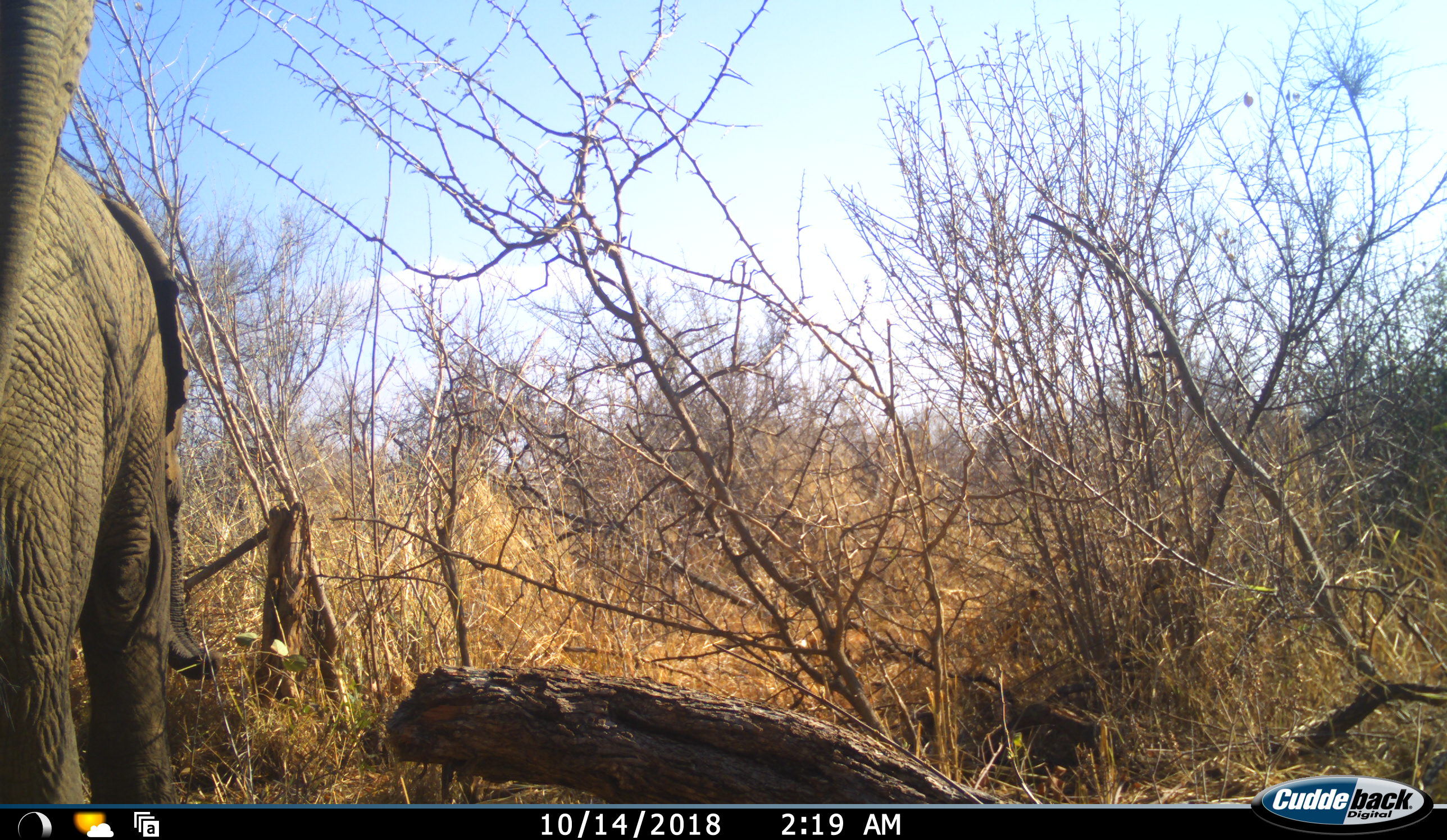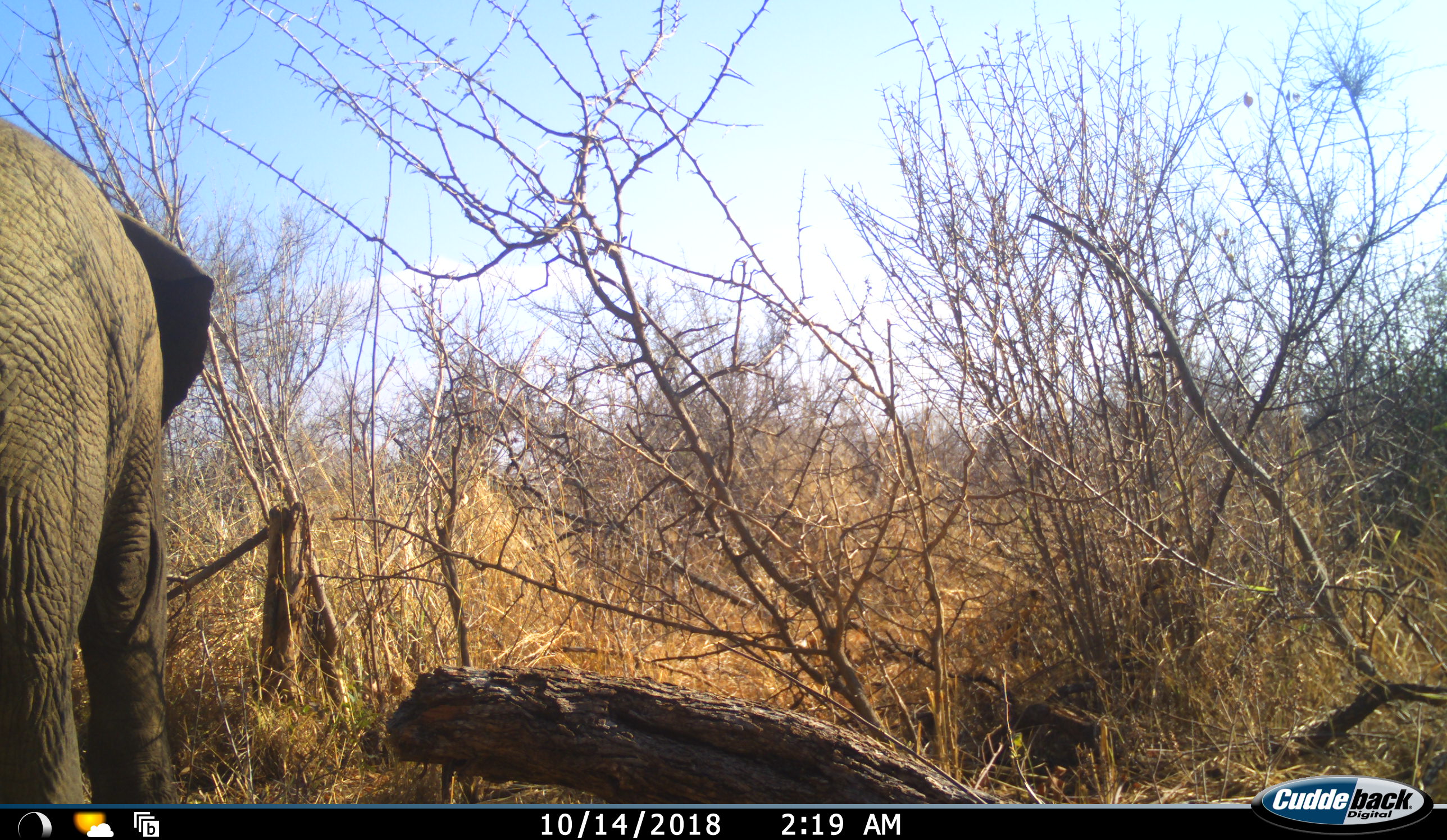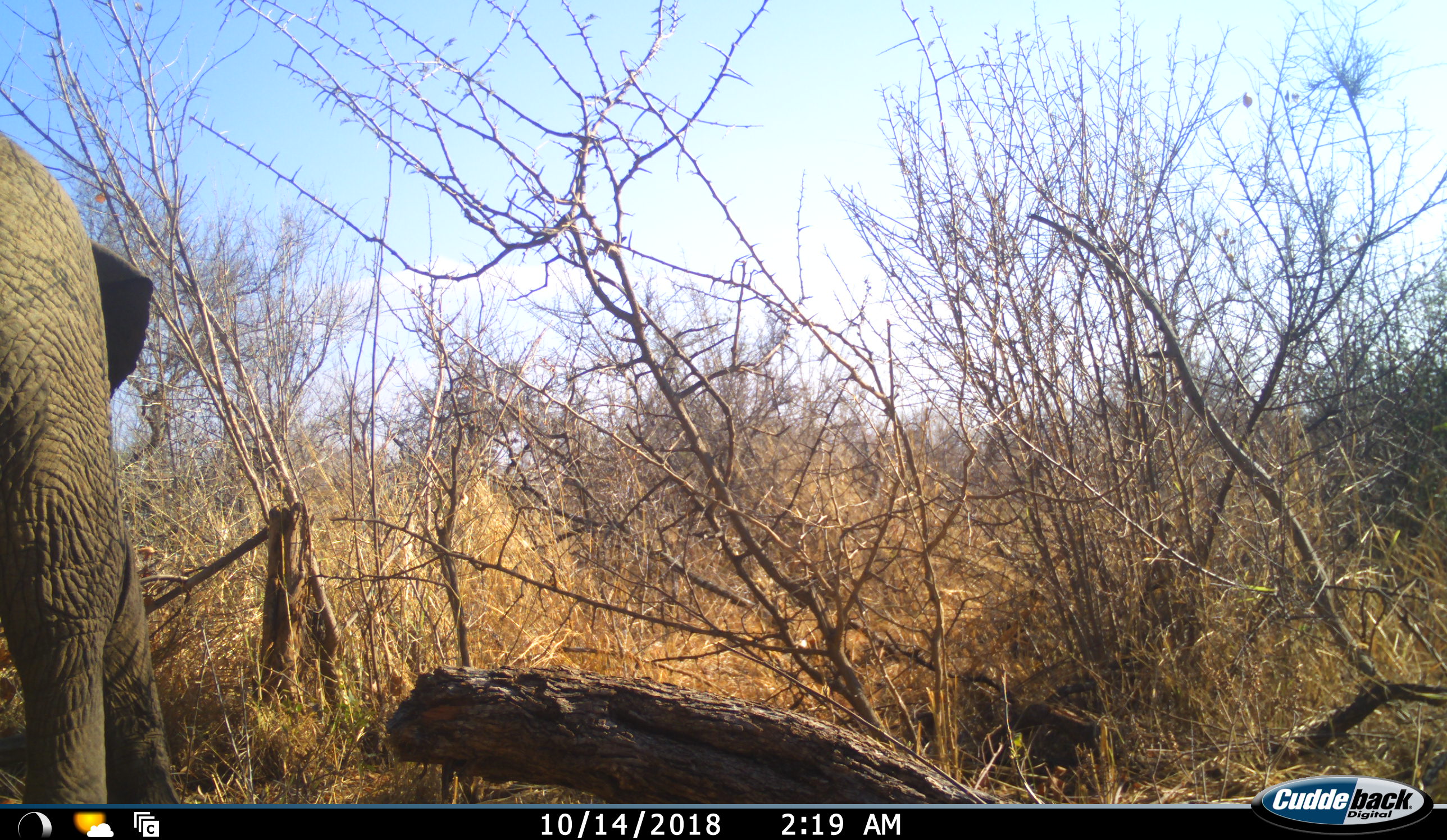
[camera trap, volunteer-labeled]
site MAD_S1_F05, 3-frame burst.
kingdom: Animalia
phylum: Chordata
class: Mammalia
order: Proboscidea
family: Elephantidae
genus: Loxodonta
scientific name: Loxodonta africana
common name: african bush elephant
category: elephant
Elephant (african bush elephant) (Loxodonta africana), count 2. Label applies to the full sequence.